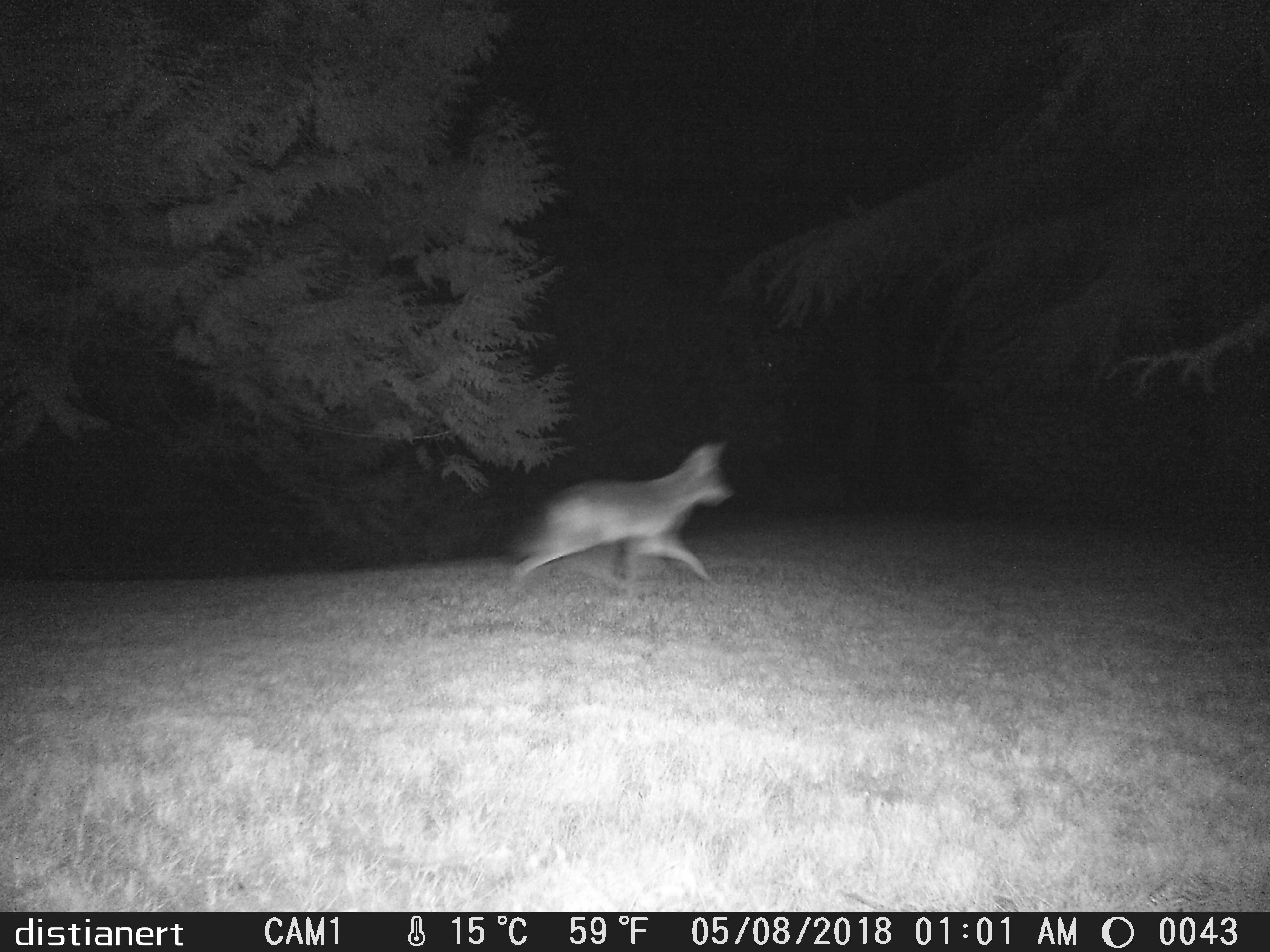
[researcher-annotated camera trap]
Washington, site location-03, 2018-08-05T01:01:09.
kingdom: Animalia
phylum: Chordata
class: Mammalia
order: Carnivora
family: Canidae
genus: Canis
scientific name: Canis latrans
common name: coyote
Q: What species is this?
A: Coyote (Canis latrans).